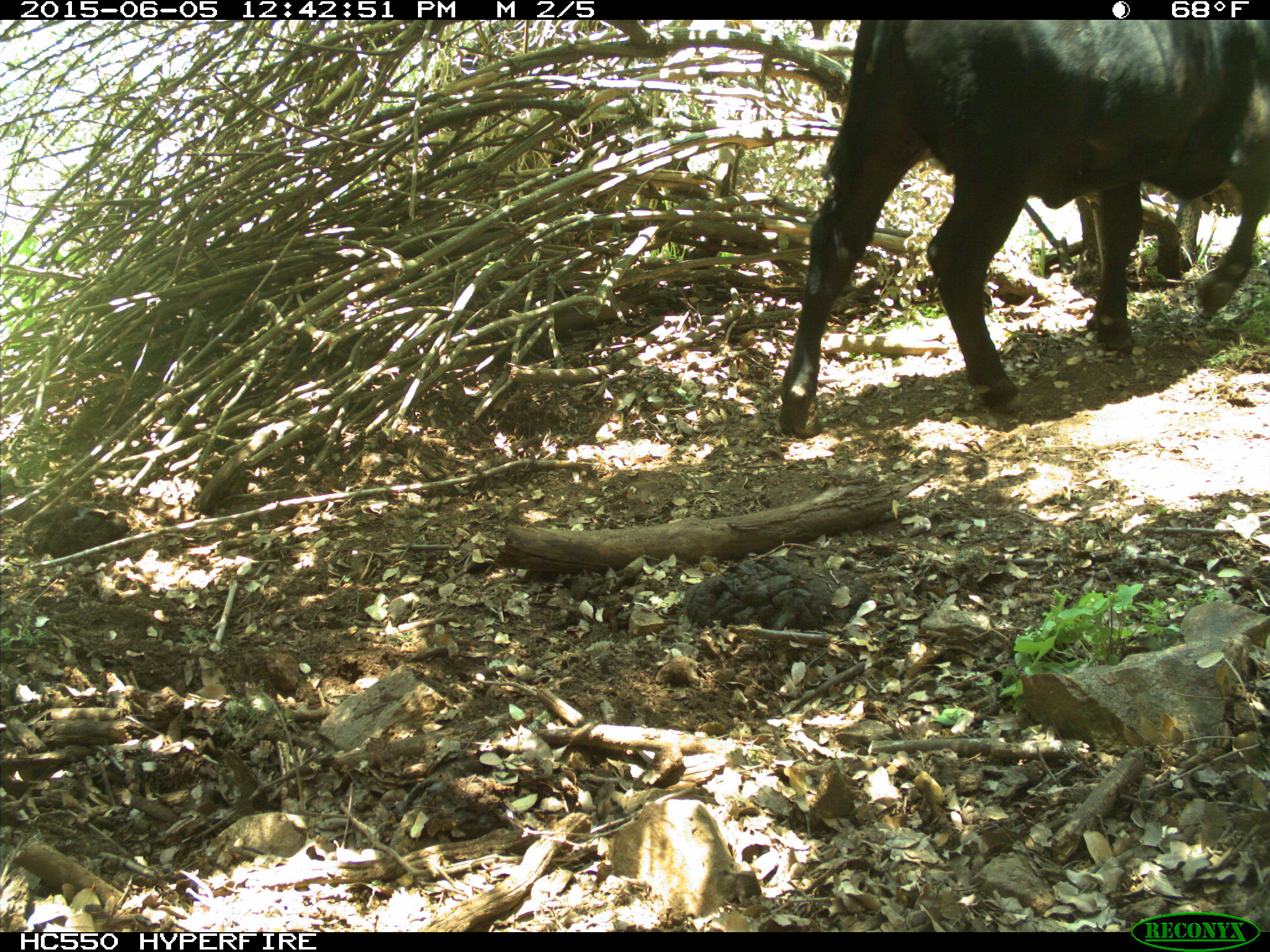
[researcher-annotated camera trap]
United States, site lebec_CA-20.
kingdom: Animalia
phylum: Chordata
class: Mammalia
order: Artiodactyla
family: Bovidae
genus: Bos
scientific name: Bos taurus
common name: domestic cow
Bos taurus (domestic cow).